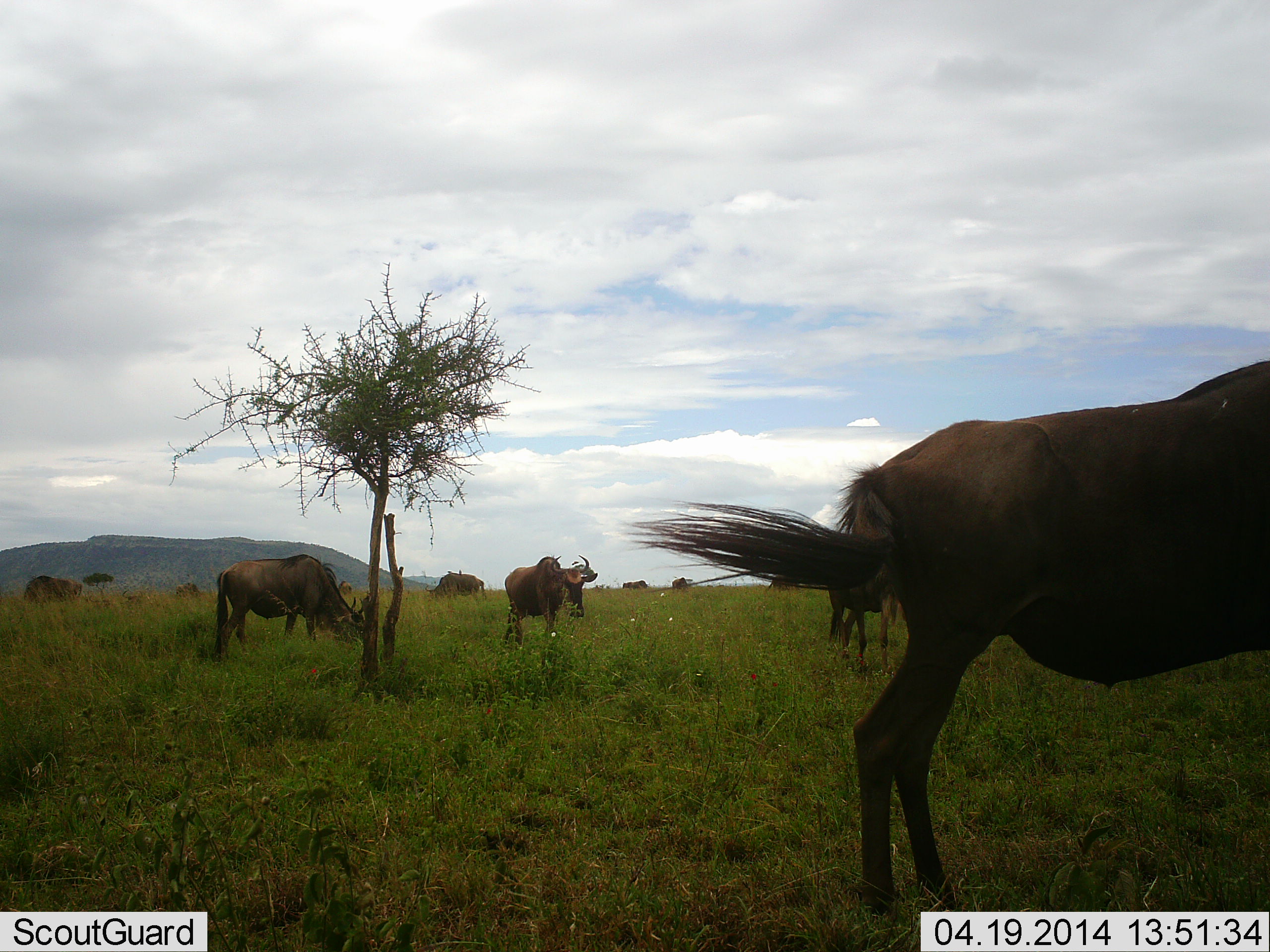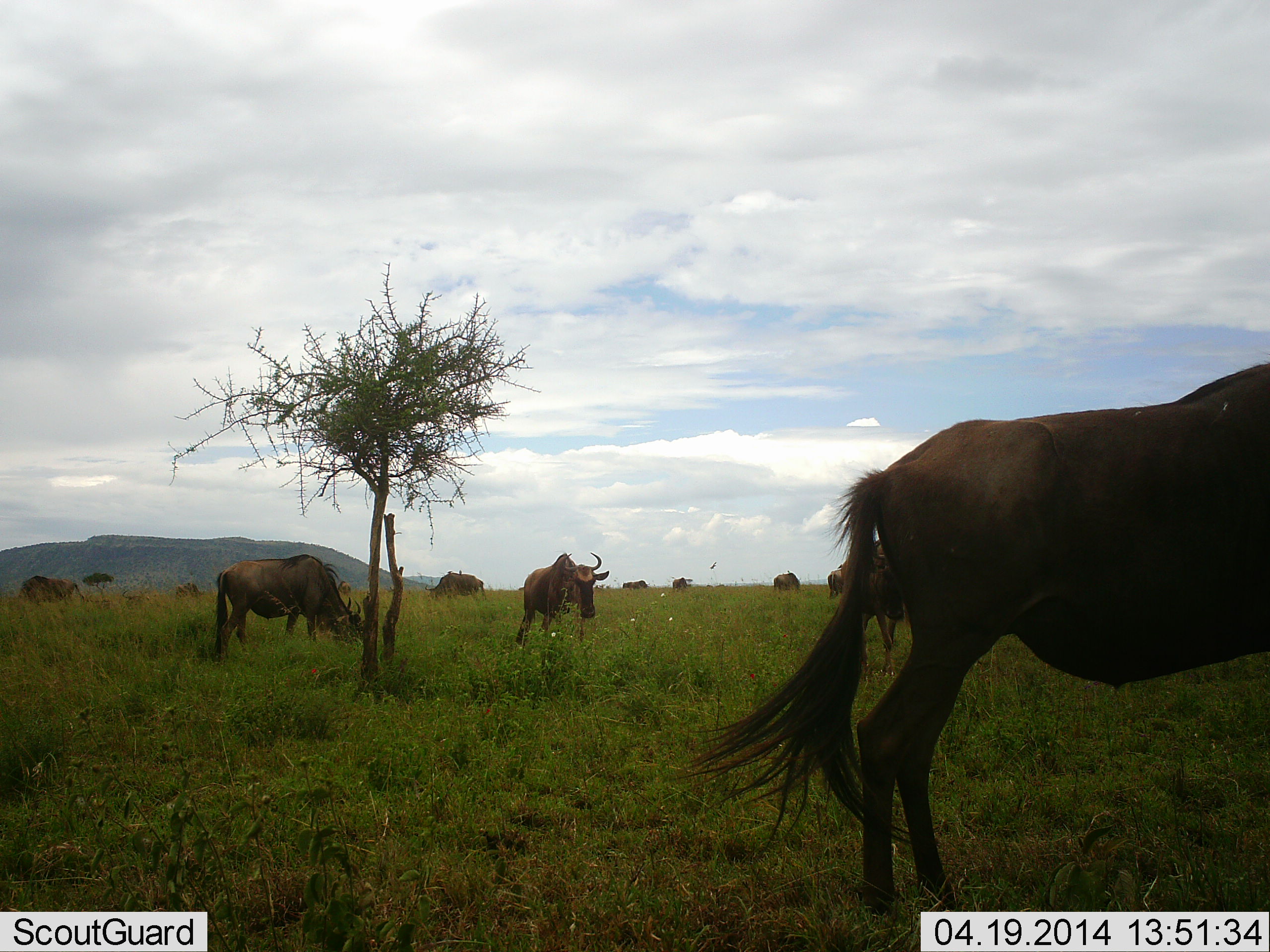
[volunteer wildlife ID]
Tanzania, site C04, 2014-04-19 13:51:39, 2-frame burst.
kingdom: Animalia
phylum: Chordata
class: Mammalia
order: Artiodactyla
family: Bovidae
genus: Connochaetes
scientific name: Connochaetes taurinus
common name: blue wildebeest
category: wildebeest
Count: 11-50.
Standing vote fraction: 70%.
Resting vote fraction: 0%.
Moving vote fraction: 50%.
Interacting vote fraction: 0%.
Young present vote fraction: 0%.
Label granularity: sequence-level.